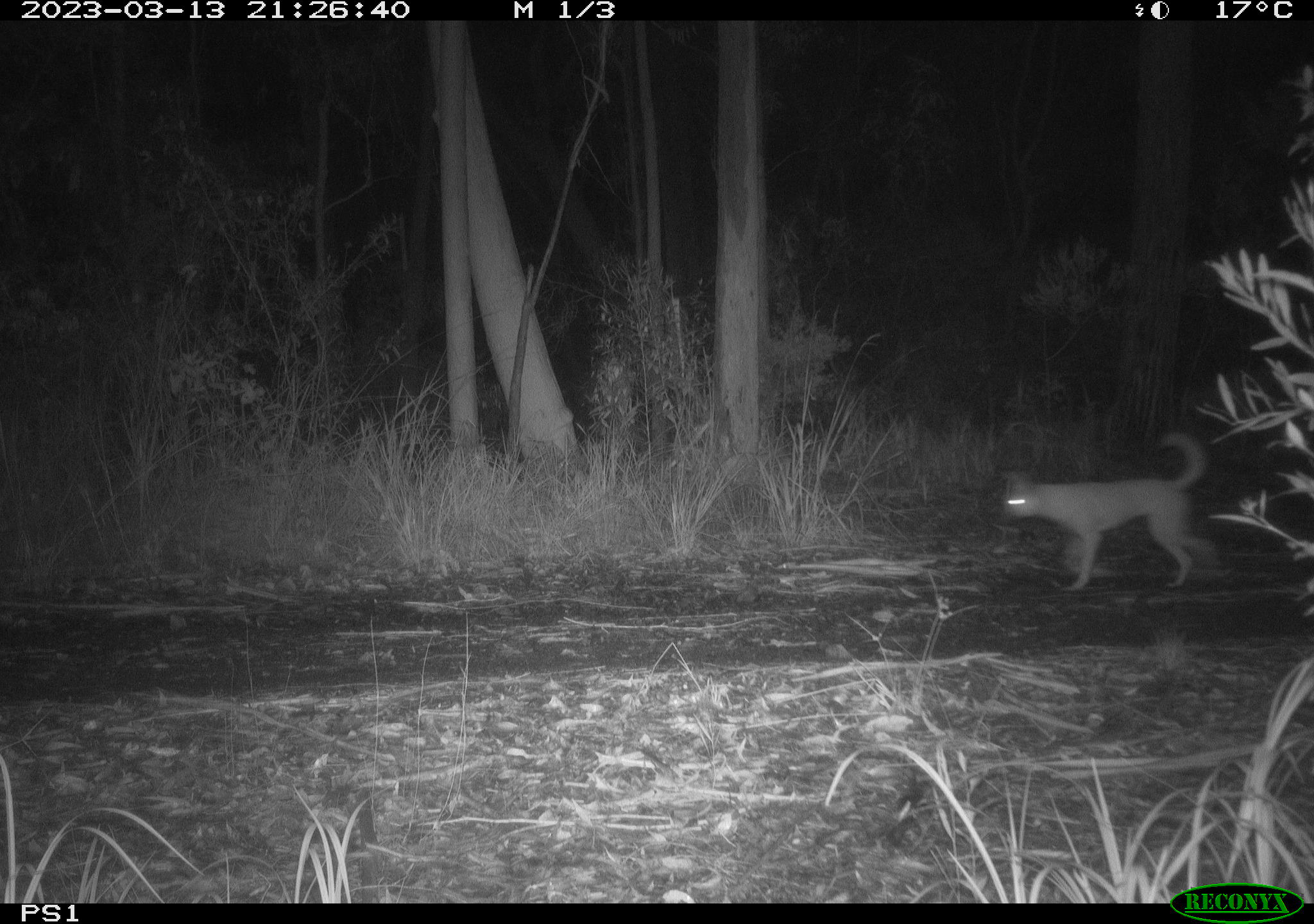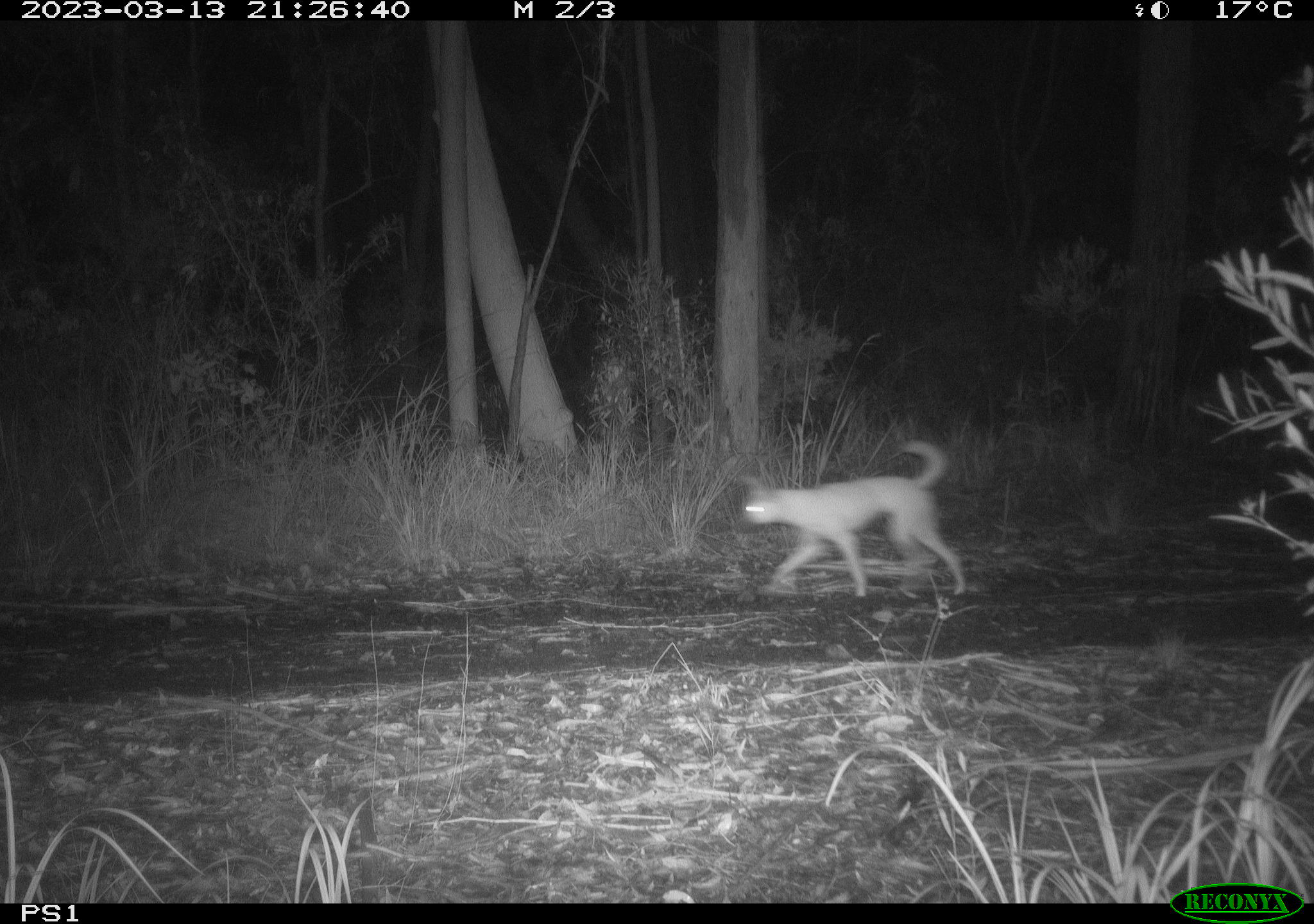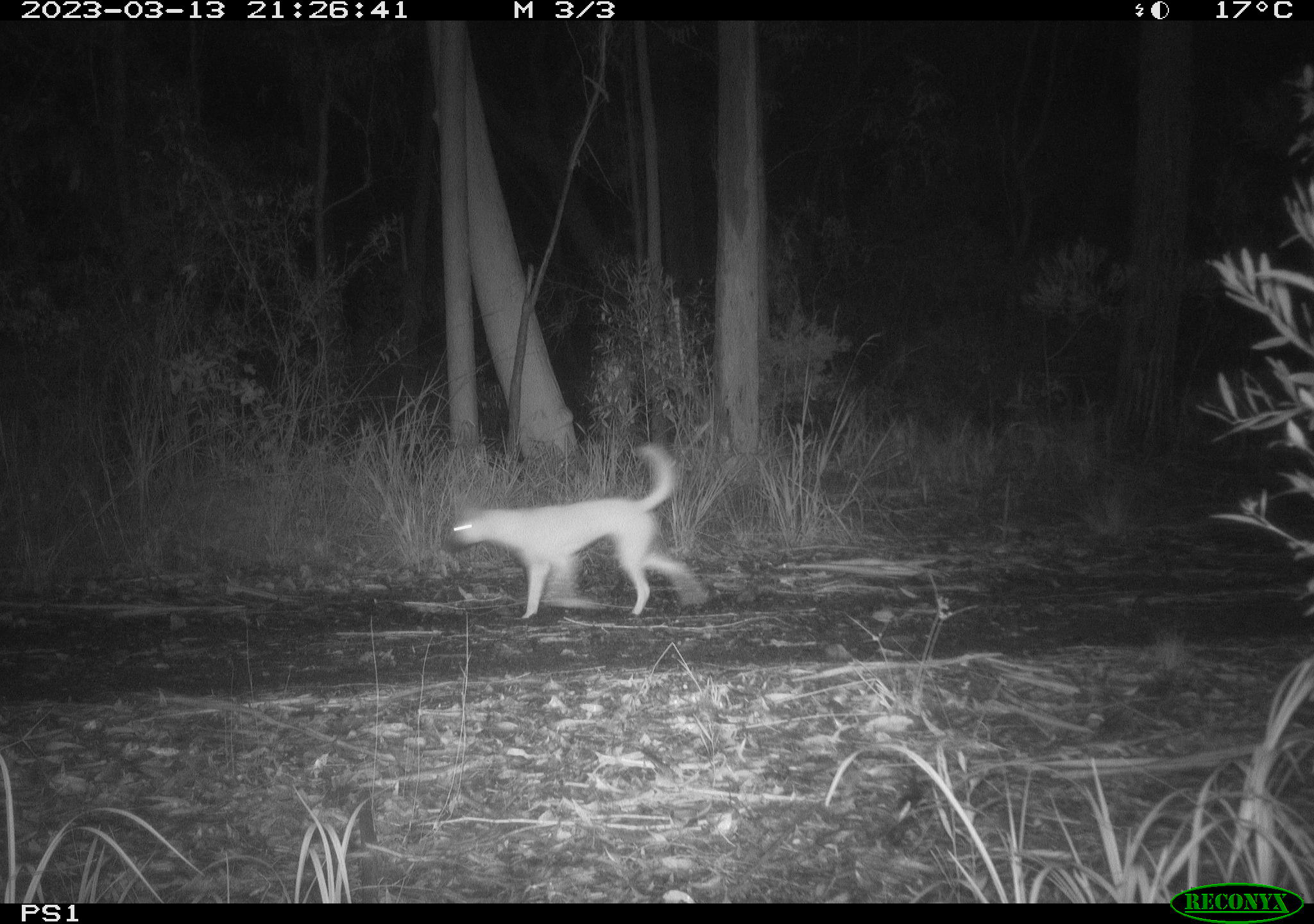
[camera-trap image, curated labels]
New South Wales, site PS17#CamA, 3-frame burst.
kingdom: Animalia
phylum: Chordata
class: Mammalia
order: Carnivora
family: Canidae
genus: Canis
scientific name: Canis familiaris dingo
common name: dingo